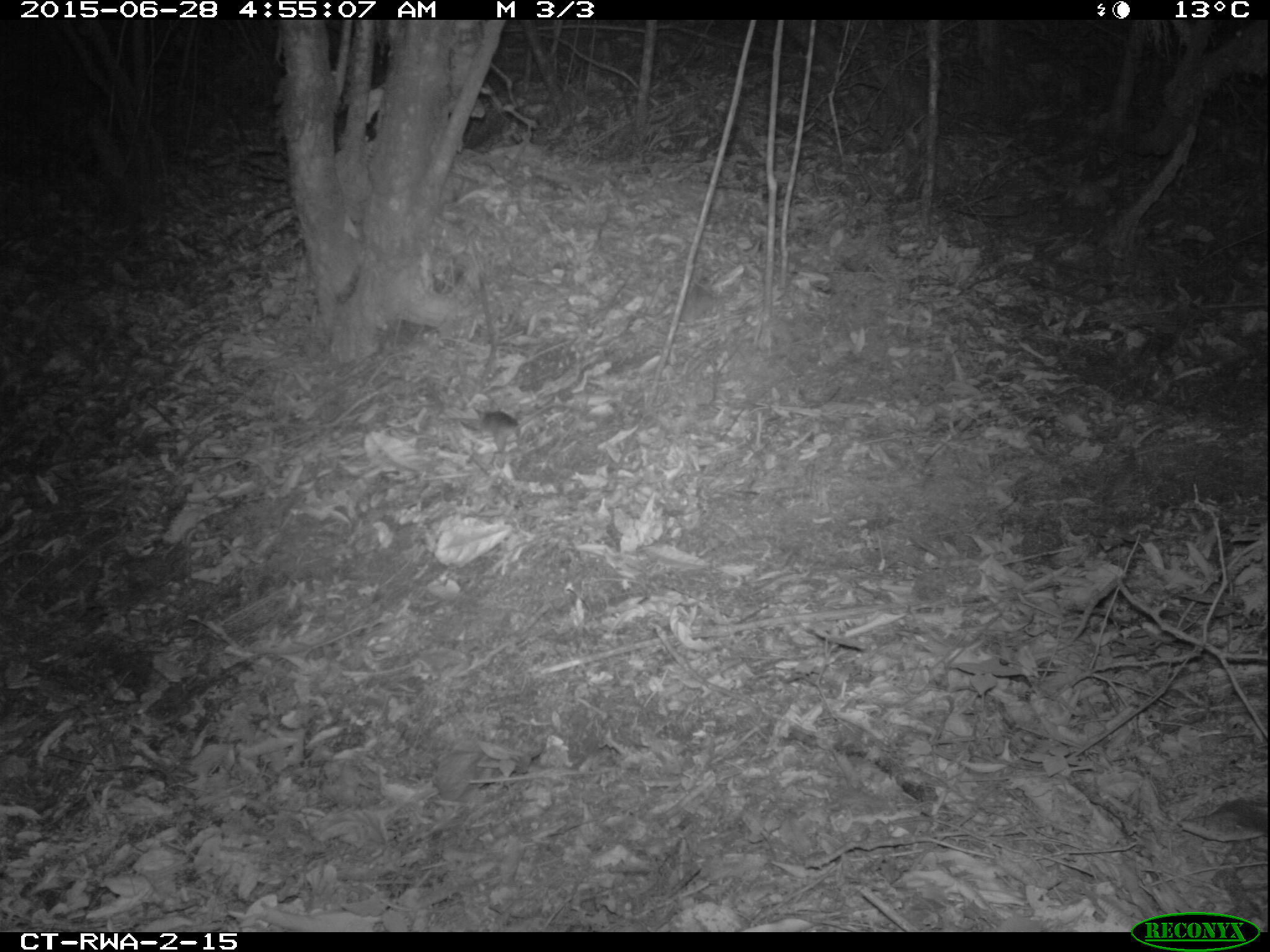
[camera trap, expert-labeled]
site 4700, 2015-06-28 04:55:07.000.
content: unidentified animal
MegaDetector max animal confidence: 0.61